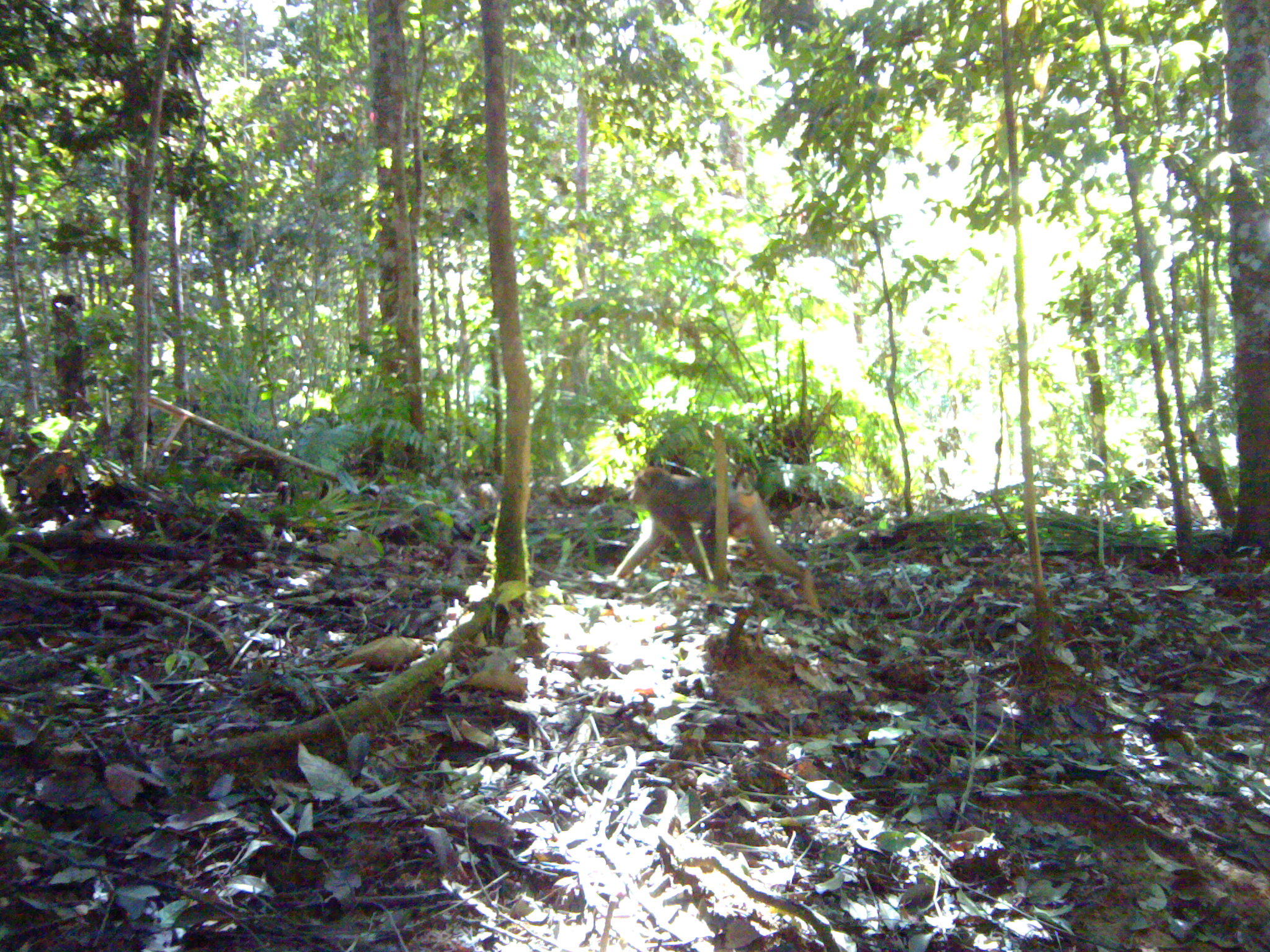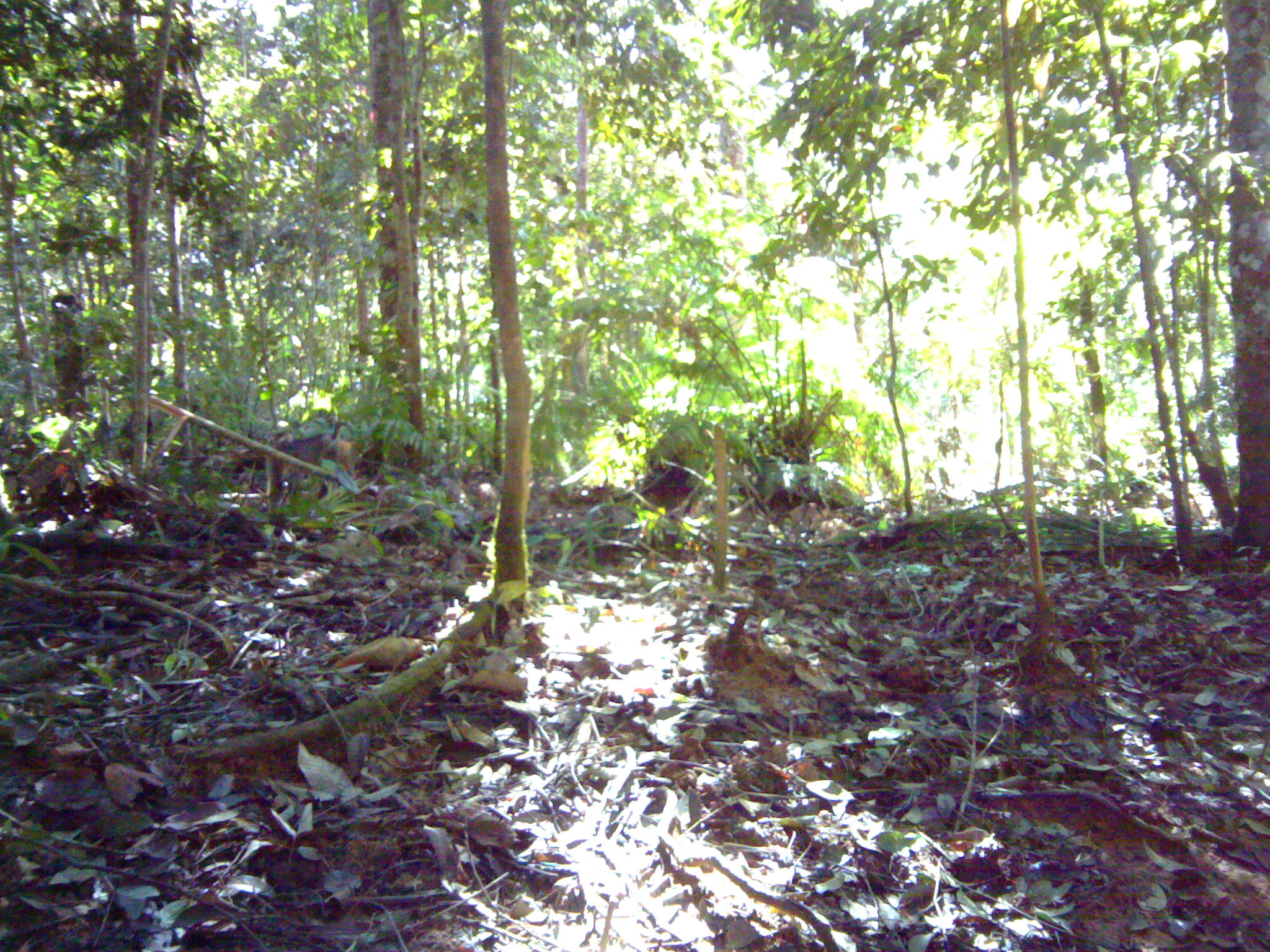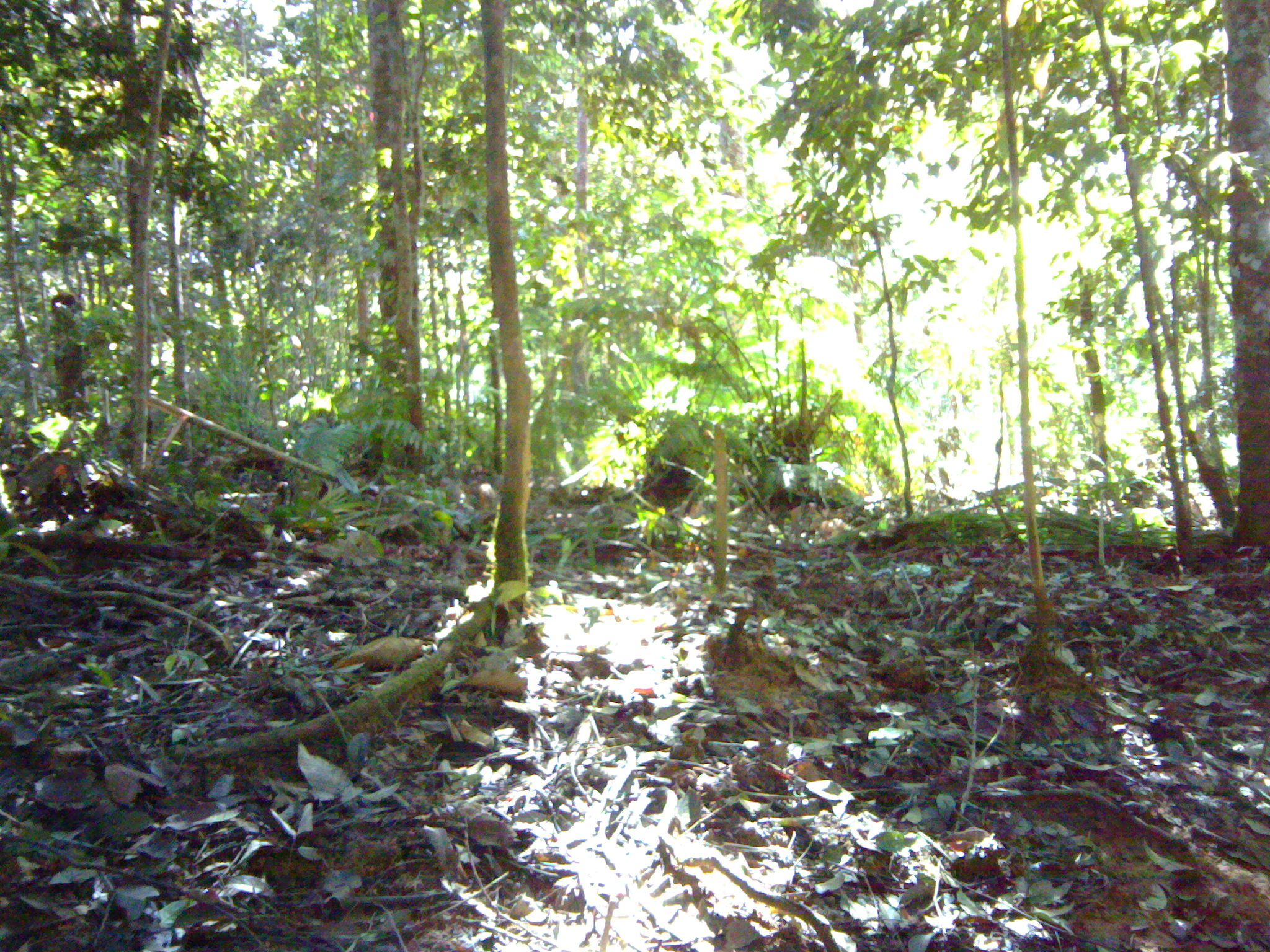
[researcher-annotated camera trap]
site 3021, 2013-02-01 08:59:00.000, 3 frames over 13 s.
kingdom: Animalia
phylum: Chordata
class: Mammalia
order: Primates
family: Cercopithecidae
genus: Macaca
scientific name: Macaca nemestrina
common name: southern pig-tailed macaque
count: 1